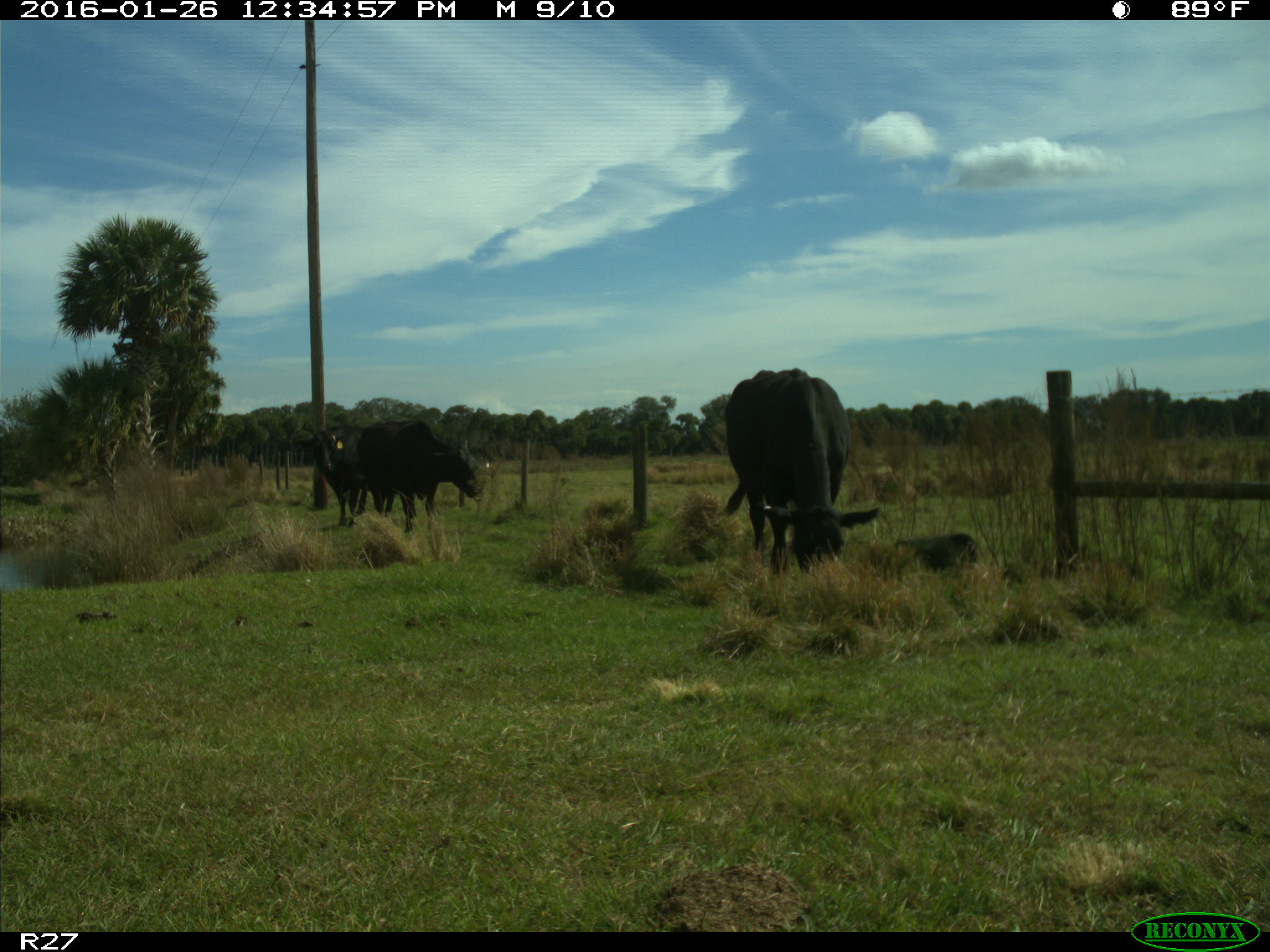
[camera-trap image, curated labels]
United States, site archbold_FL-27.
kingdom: Animalia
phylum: Chordata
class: Mammalia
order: Artiodactyla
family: Bovidae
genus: Bos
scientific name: Bos taurus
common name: domestic cow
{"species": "Bos taurus (domestic cow)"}